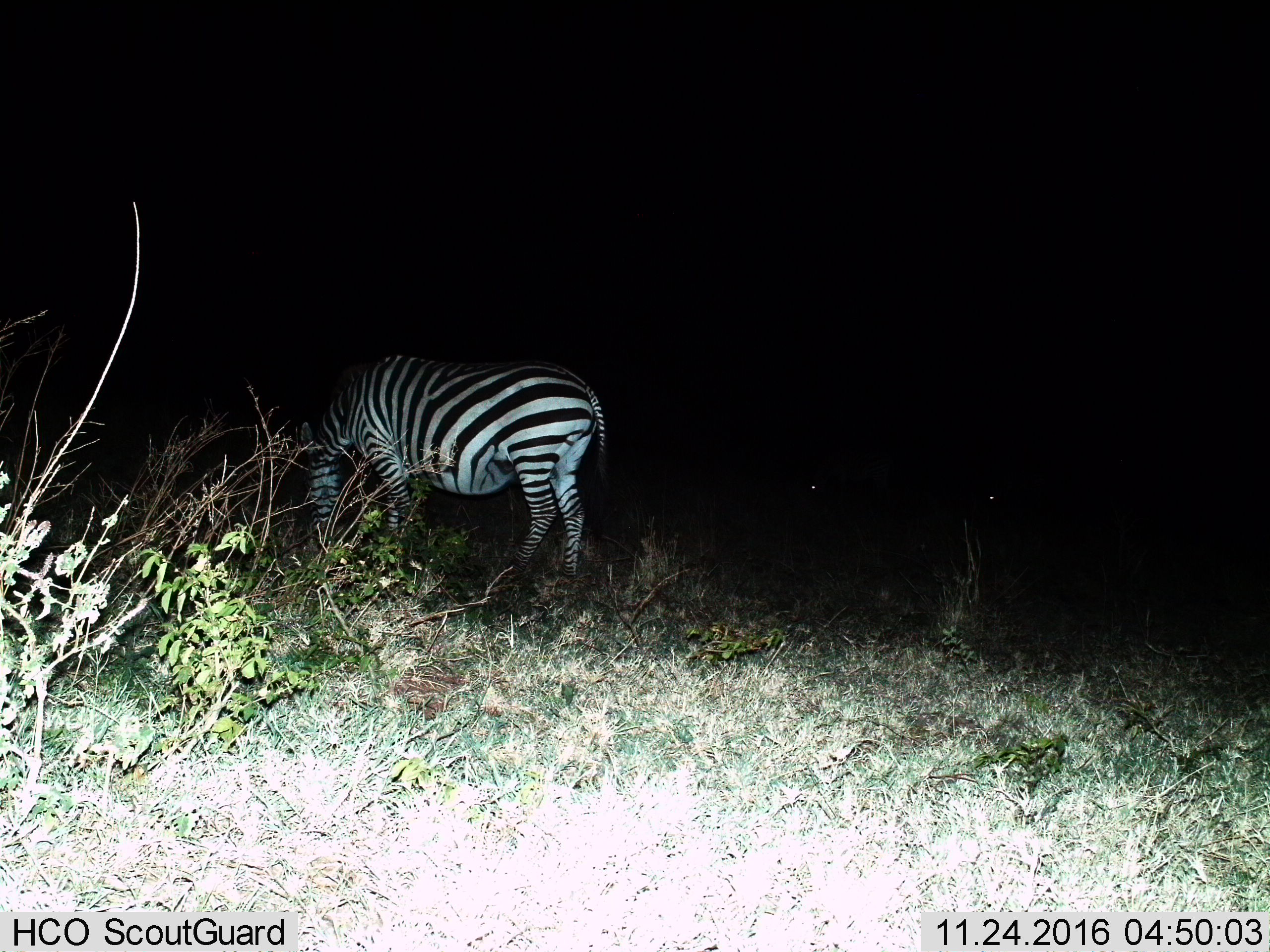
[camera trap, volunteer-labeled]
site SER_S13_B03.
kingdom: Animalia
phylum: Chordata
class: Mammalia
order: Perissodactyla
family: Equidae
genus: Equus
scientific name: Equus quagga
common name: plains zebra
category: zebraplains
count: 1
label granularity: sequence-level